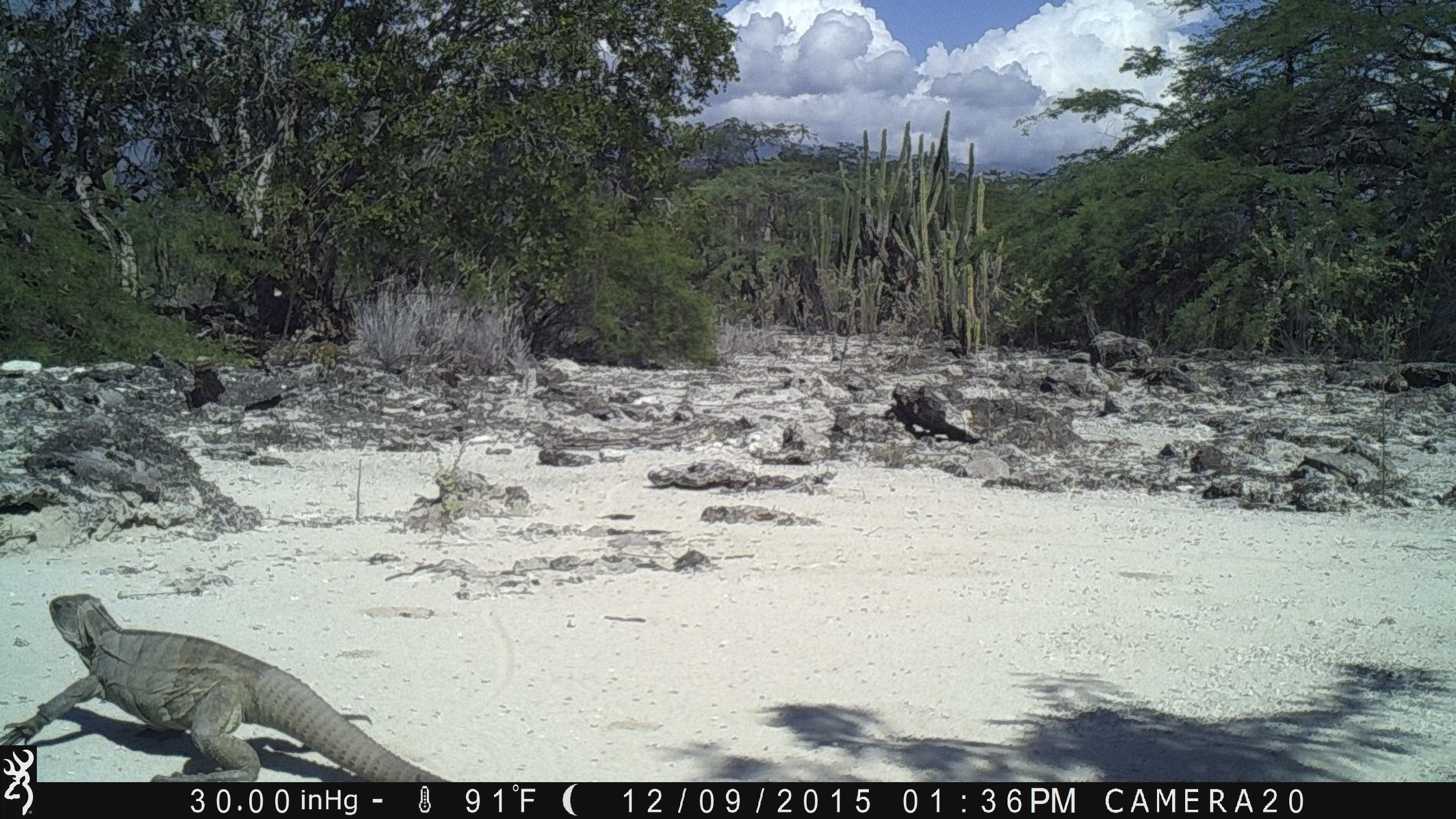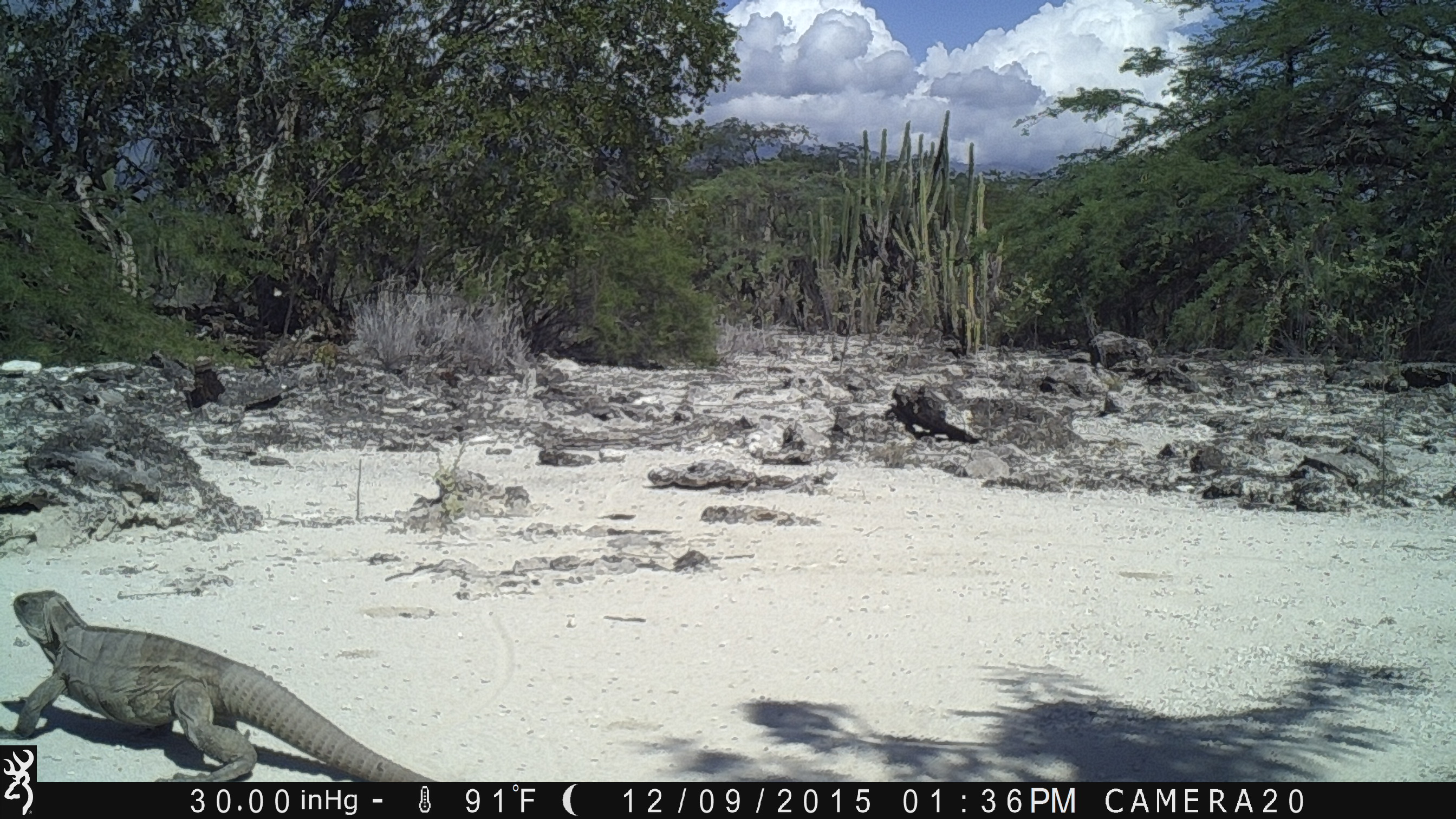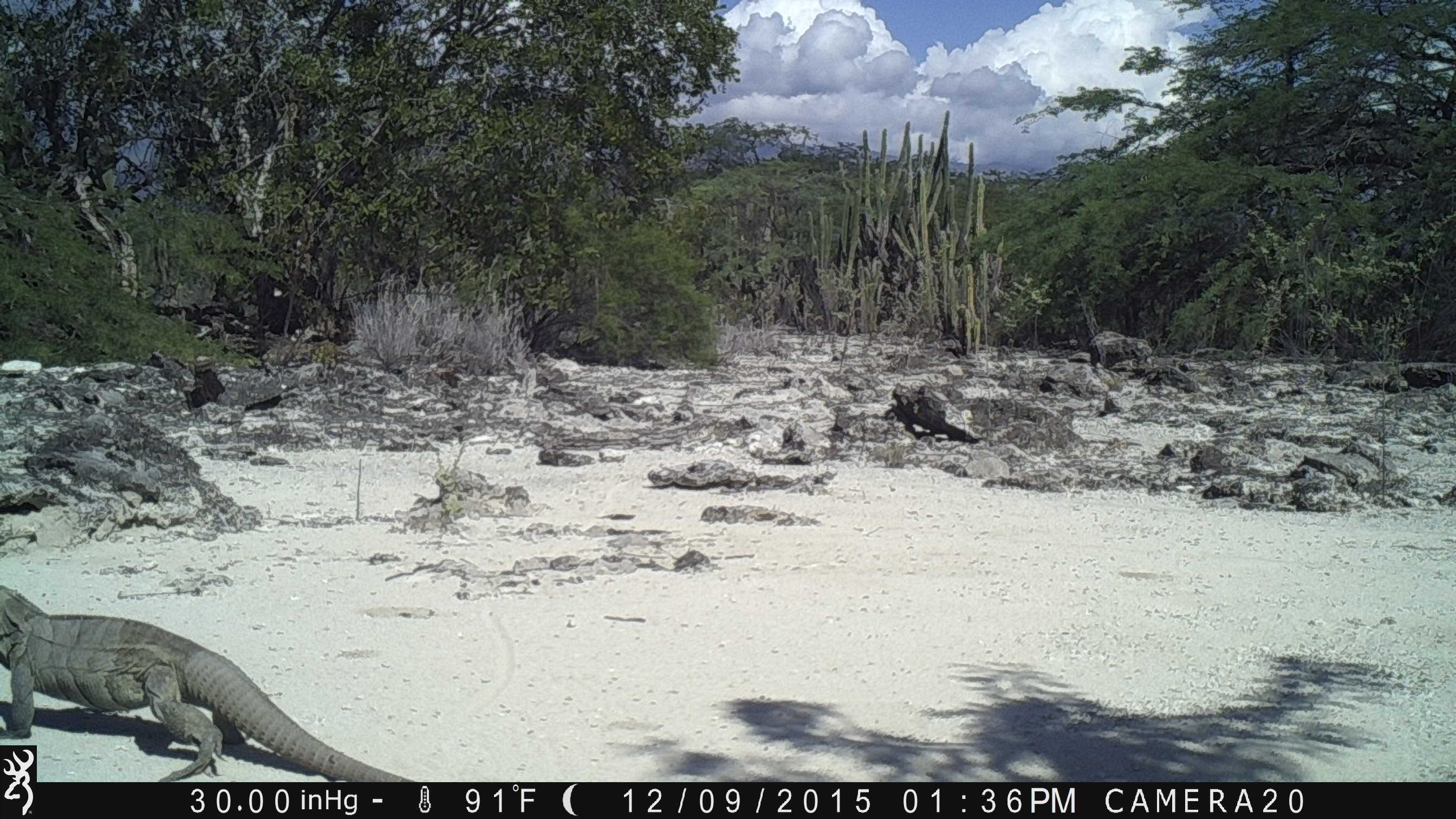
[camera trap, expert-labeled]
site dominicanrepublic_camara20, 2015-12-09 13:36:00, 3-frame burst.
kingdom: Animalia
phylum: Chordata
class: Reptilia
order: Squamata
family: Iguanidae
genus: Iguana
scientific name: Iguana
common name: typical iguanas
Iguana (typical iguanas).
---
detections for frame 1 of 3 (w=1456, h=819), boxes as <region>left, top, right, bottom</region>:
iguana: <region>36, 589, 450, 782</region>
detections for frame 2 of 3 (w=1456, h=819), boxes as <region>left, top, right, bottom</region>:
iguana: <region>11, 584, 434, 778</region>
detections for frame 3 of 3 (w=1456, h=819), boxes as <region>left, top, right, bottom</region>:
iguana: <region>0, 584, 415, 784</region>